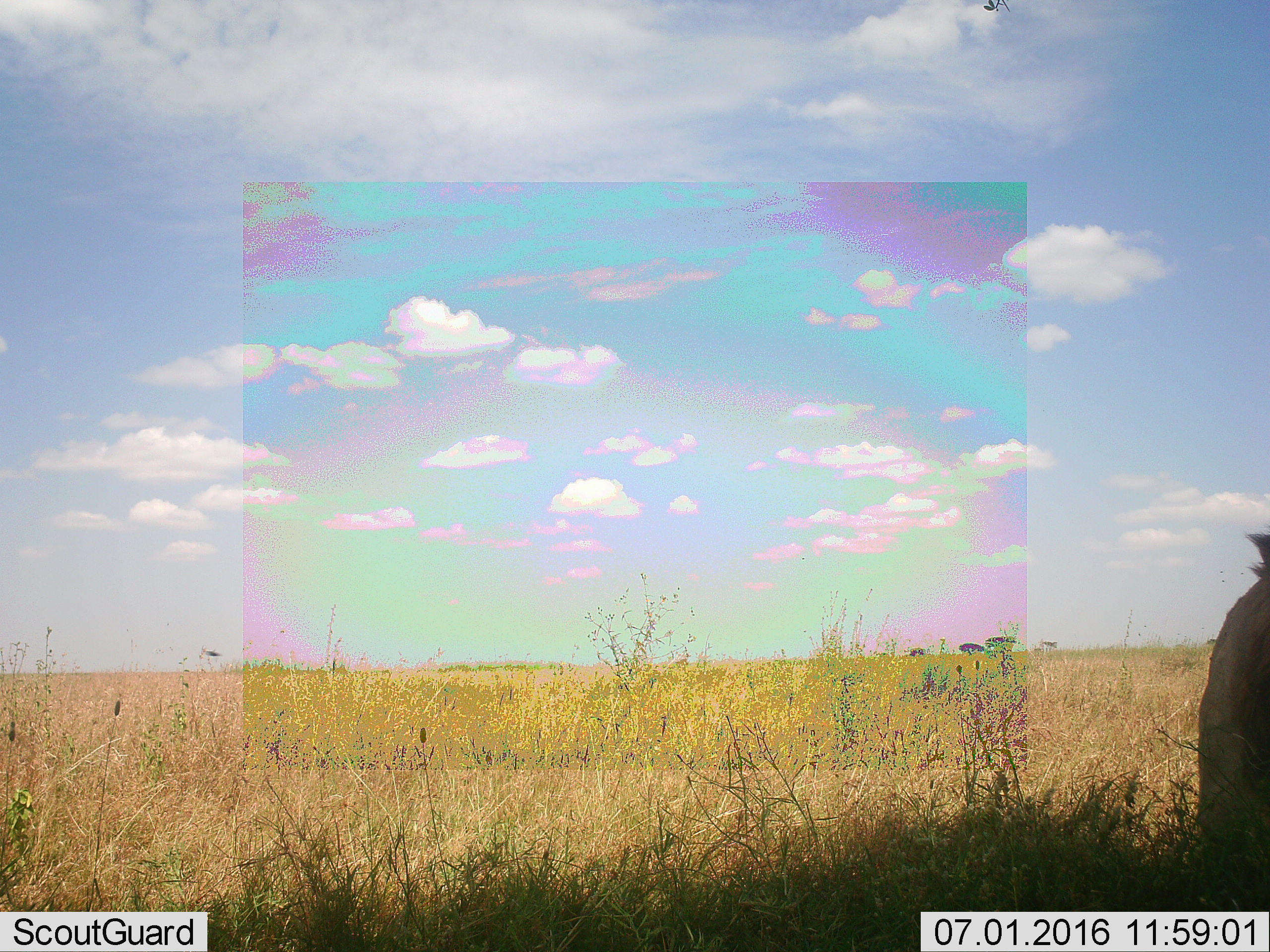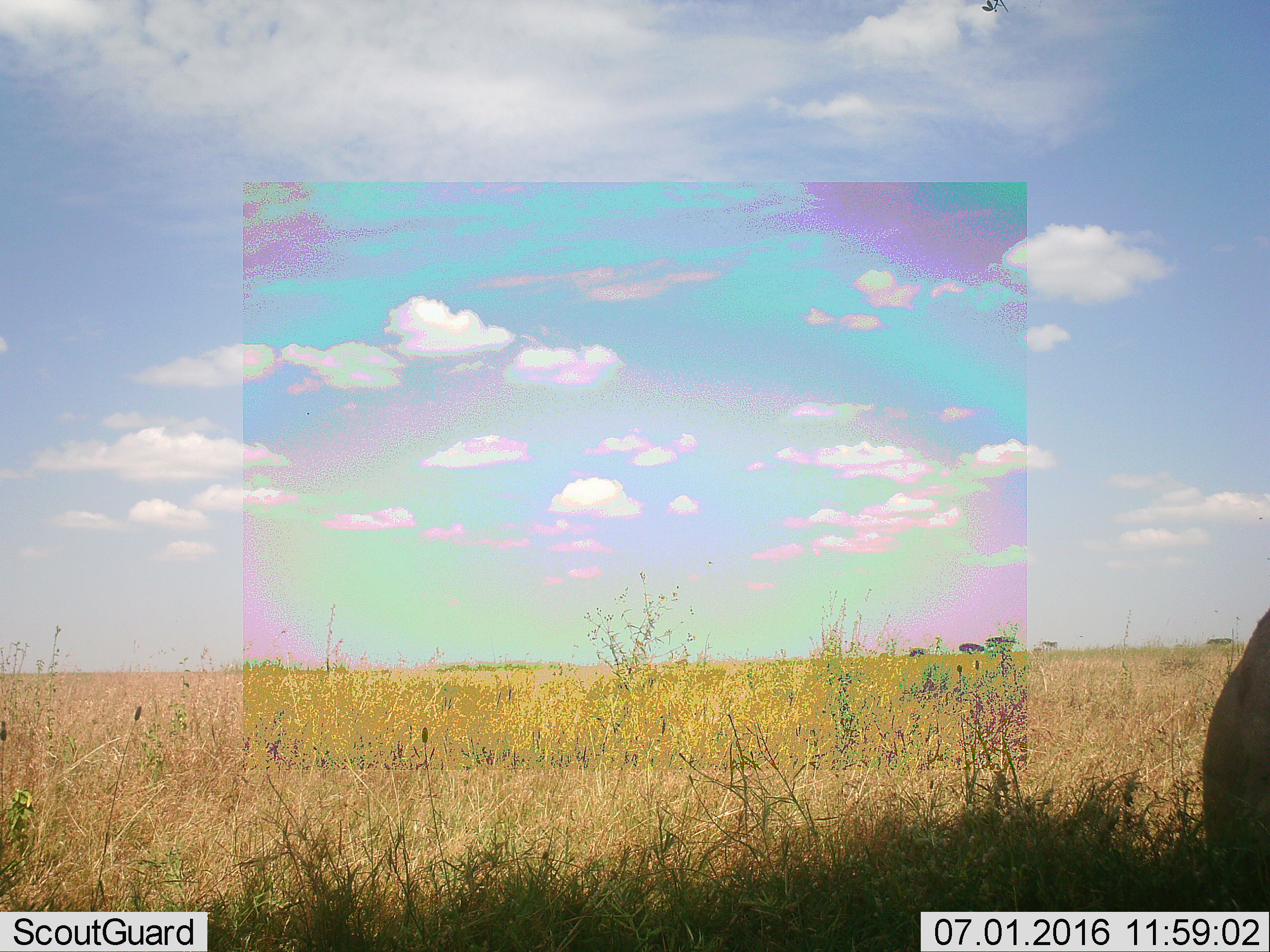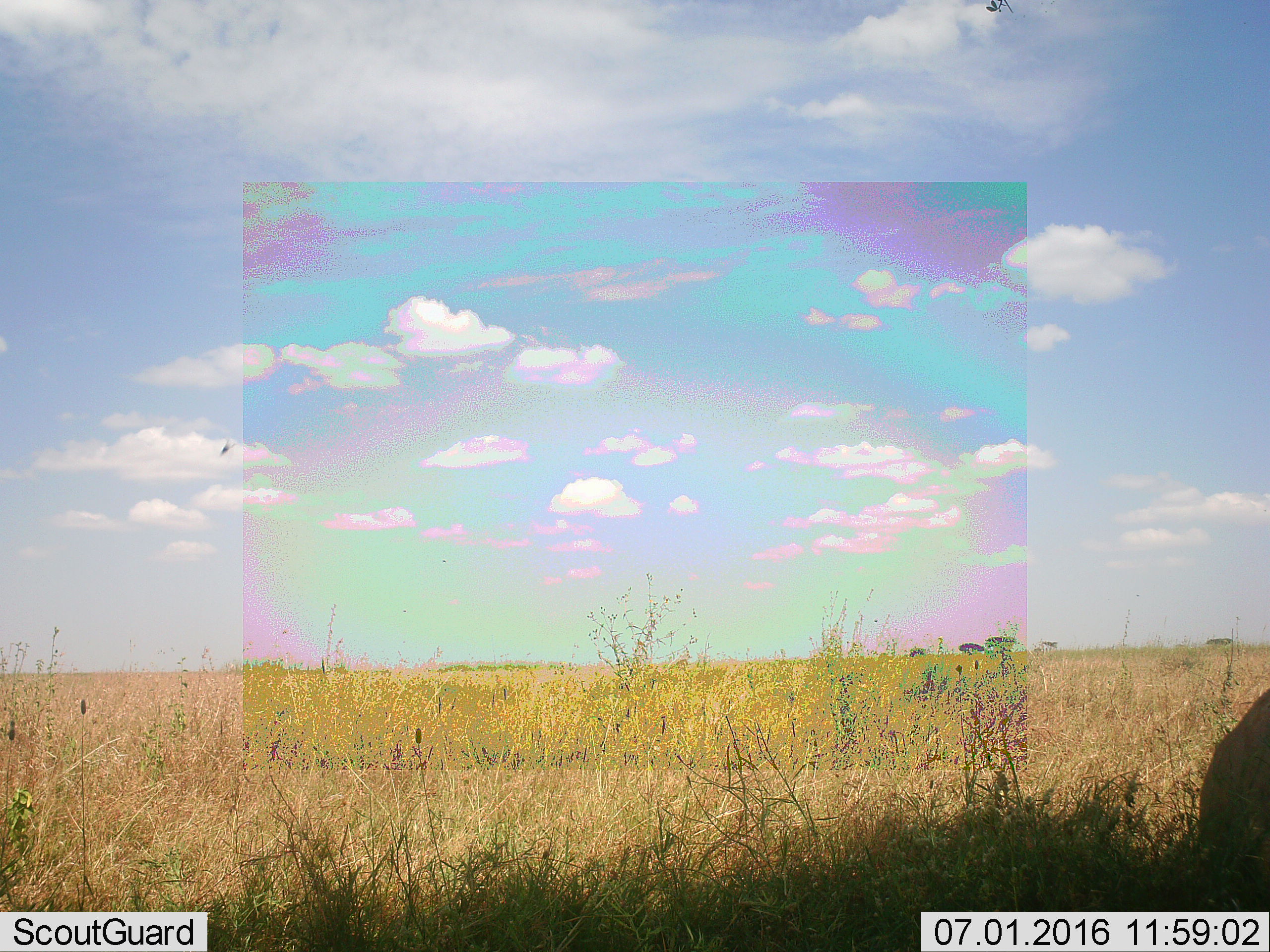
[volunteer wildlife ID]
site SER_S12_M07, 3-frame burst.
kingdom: Animalia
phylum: Chordata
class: Mammalia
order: Carnivora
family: Felidae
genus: Panthera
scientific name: Panthera leo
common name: lion male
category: lionmale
Lionmale (lion male) (Panthera leo), count 1. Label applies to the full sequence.